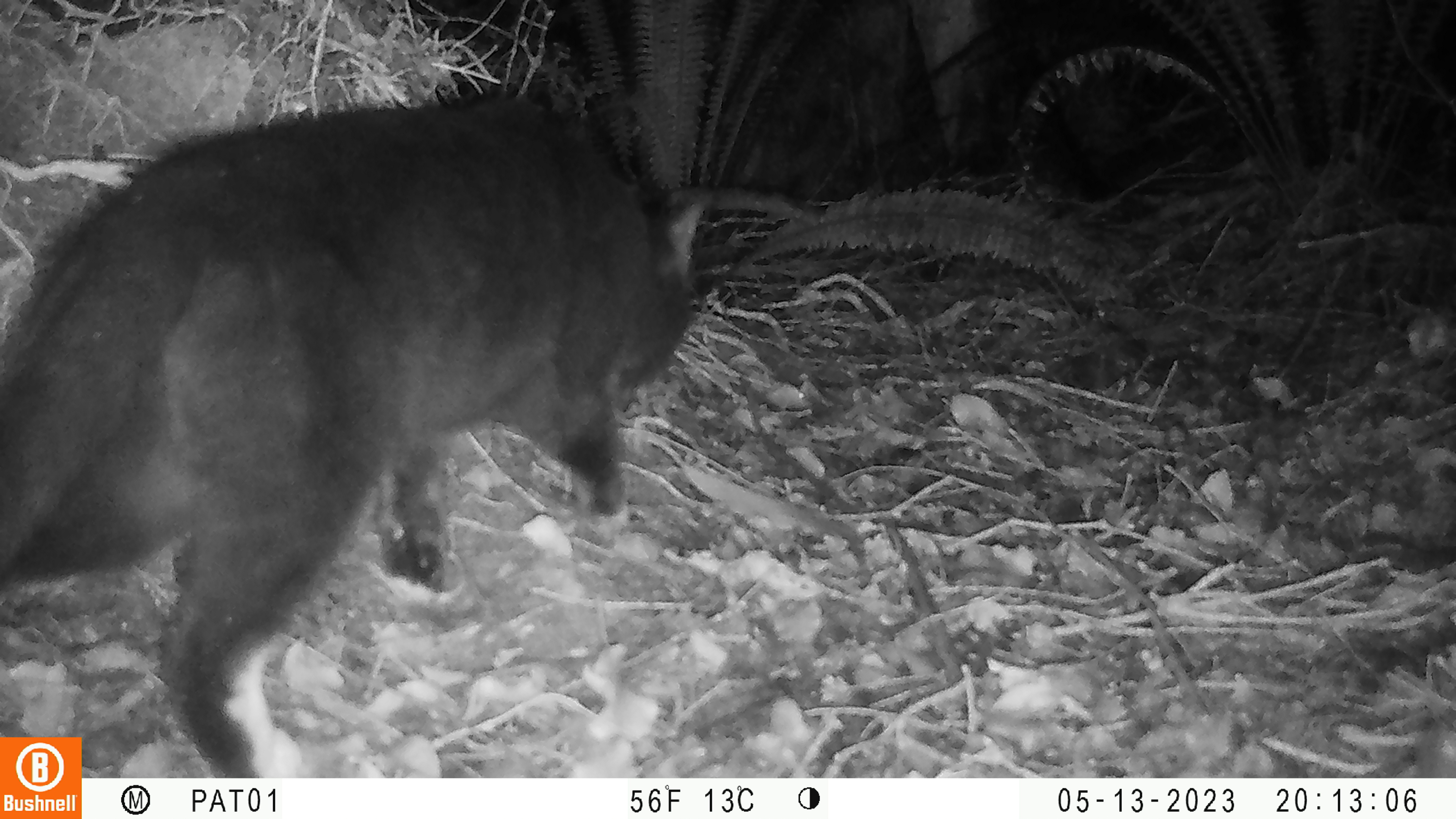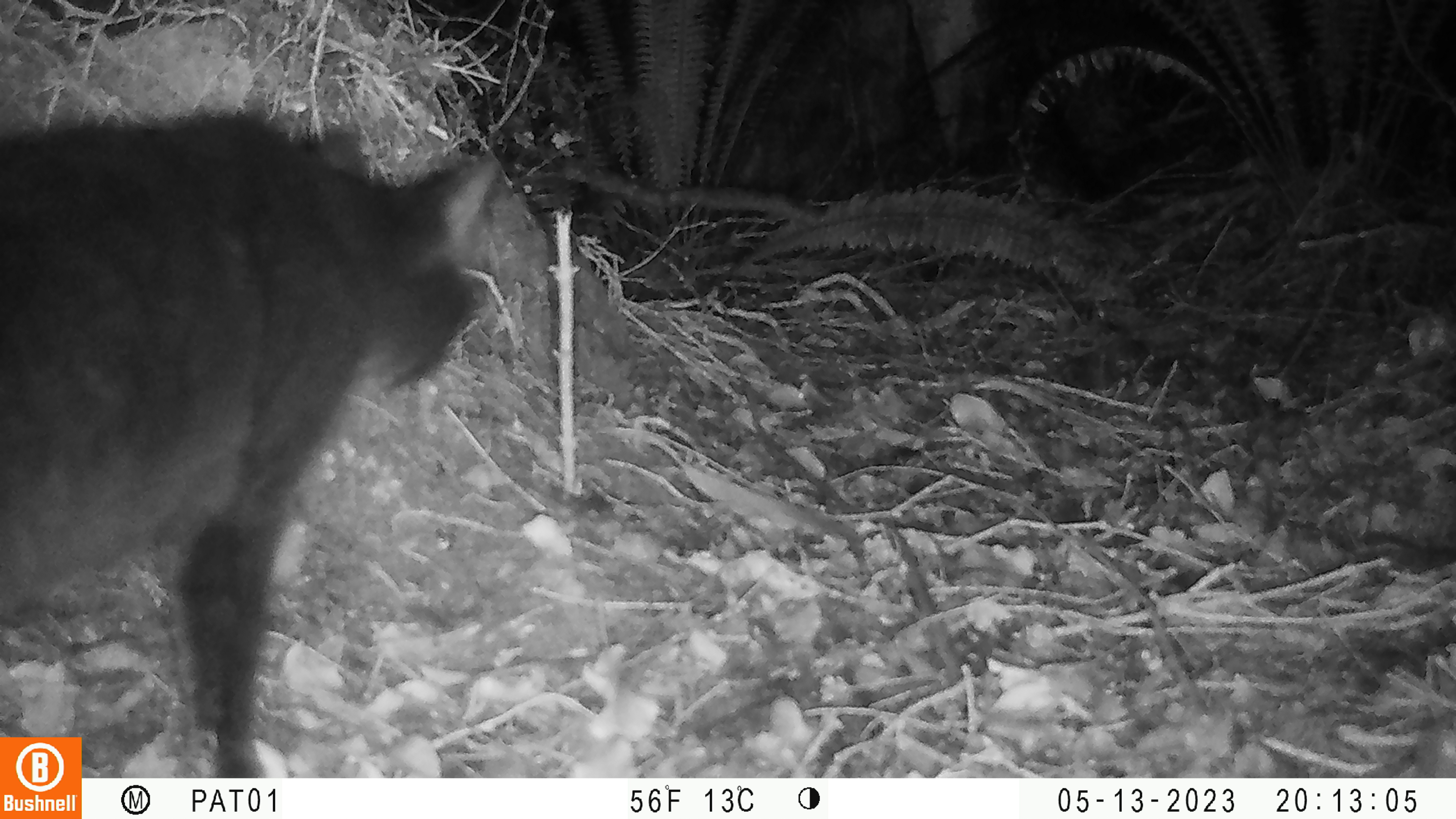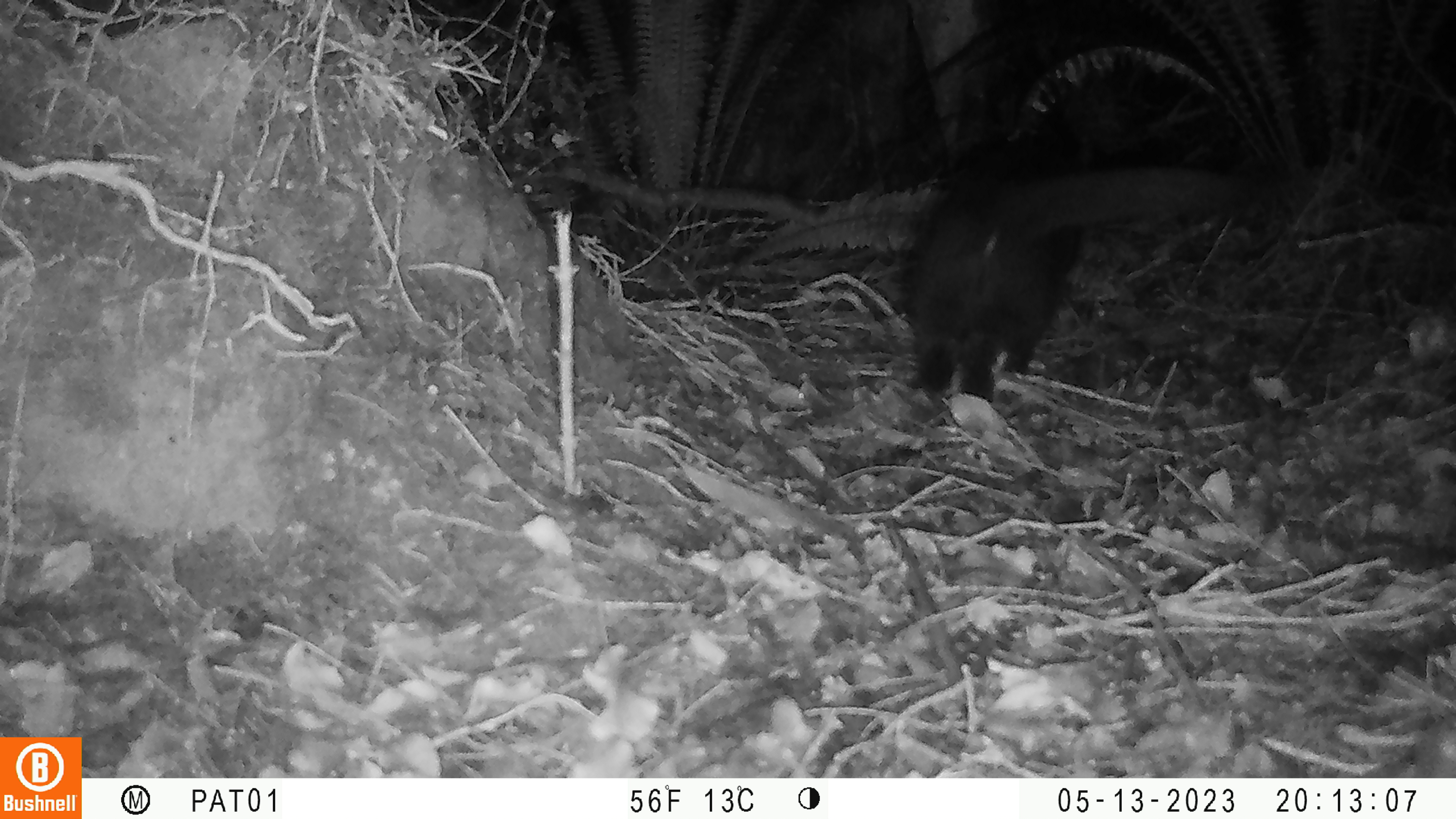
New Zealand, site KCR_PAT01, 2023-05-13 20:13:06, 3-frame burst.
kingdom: Animalia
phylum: Chordata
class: Mammalia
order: Carnivora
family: Felidae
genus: Felis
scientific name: Felis catus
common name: domestic cat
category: cat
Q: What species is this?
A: Cat (domestic cat) (Felis catus).